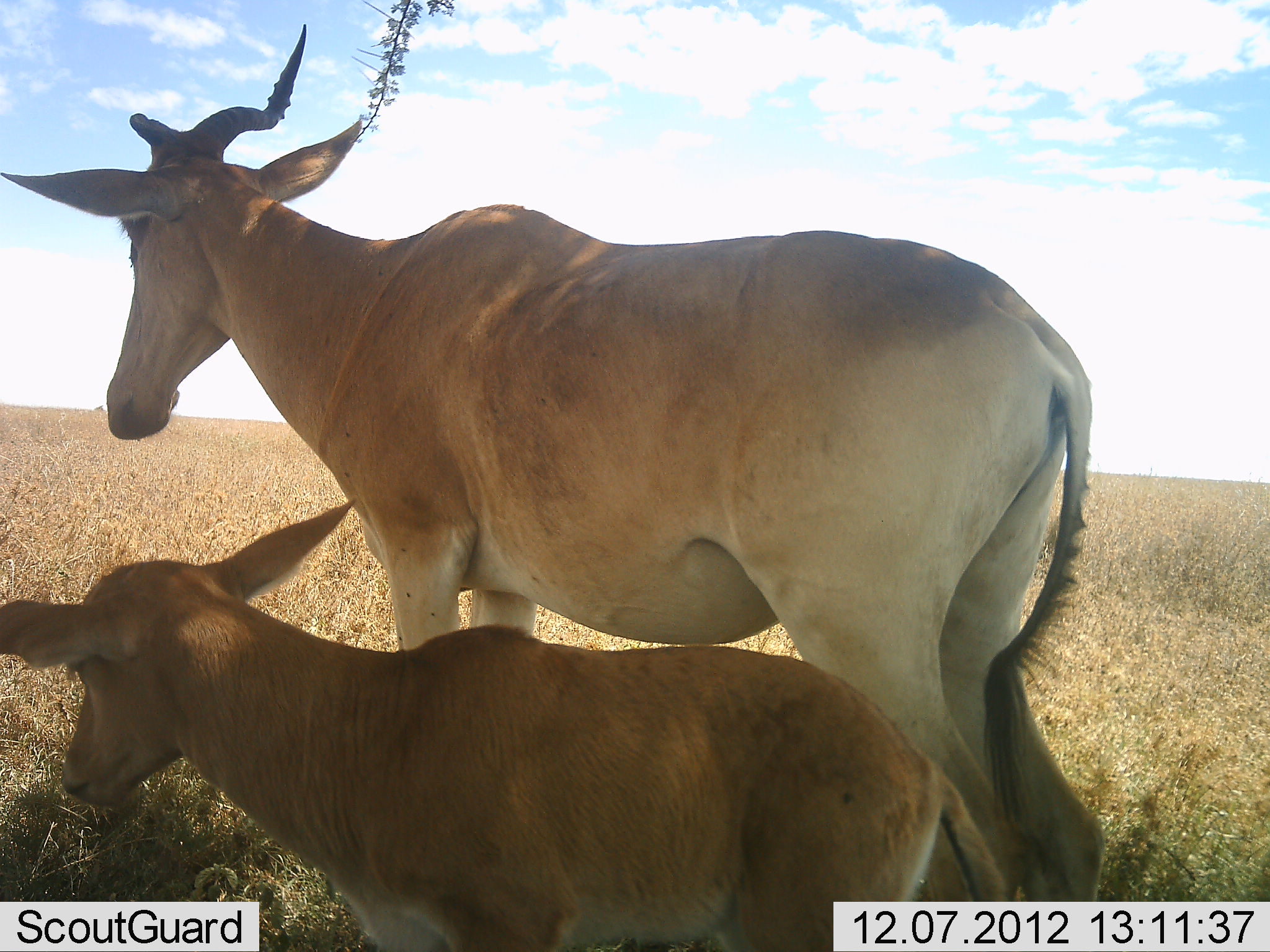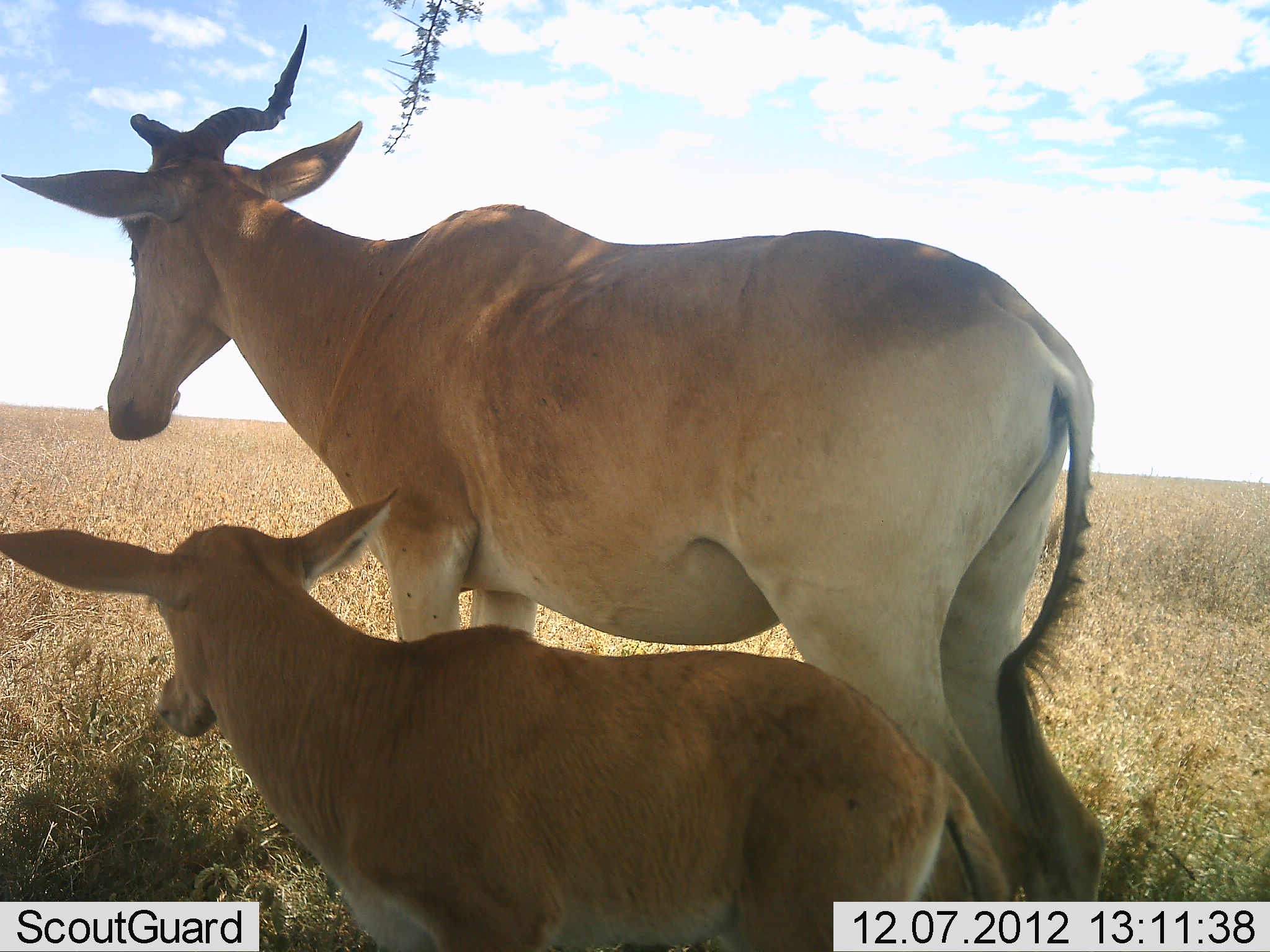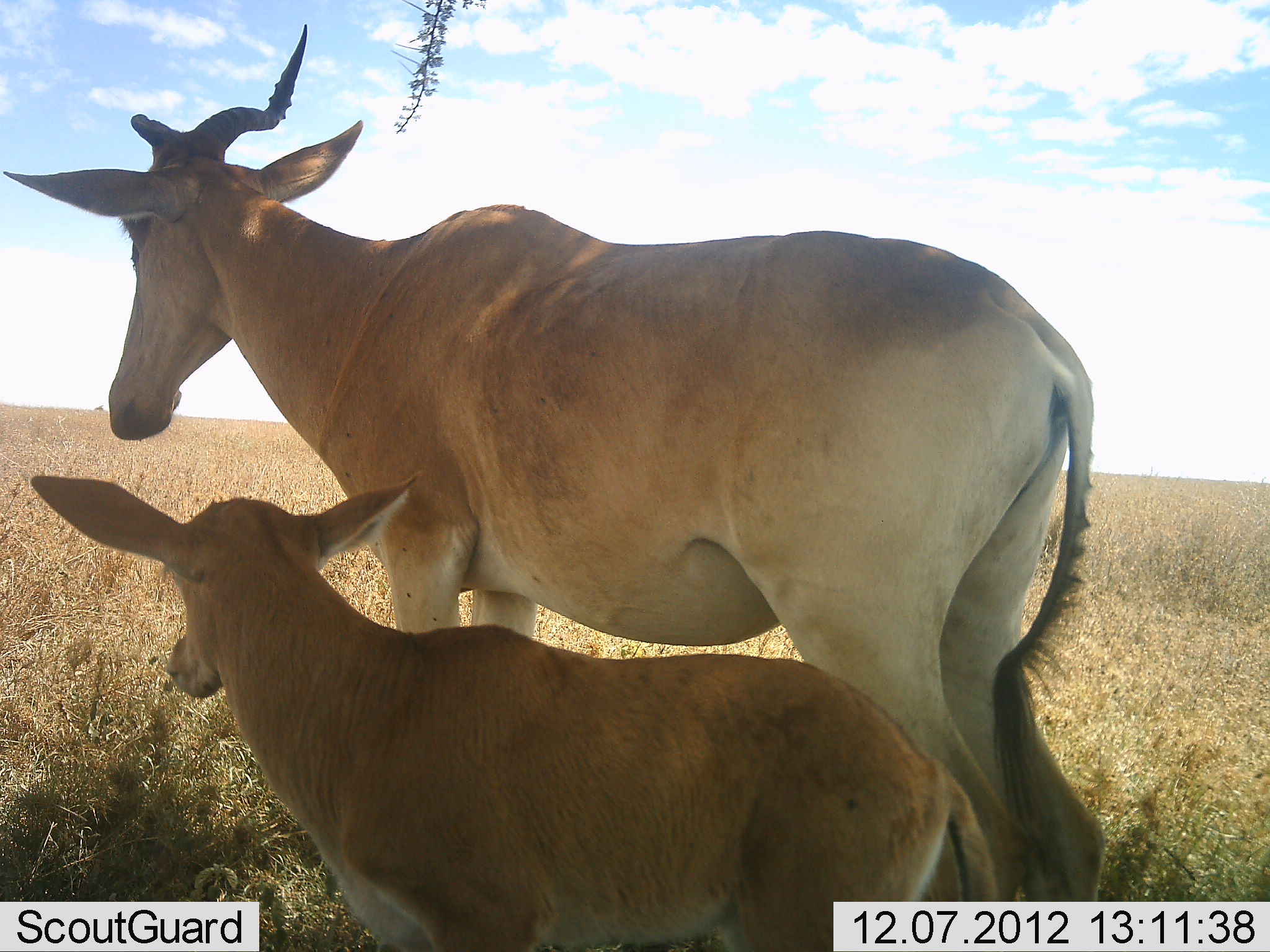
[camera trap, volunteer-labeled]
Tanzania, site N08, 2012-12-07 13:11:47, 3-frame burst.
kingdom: Animalia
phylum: Chordata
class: Mammalia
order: Artiodactyla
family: Bovidae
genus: Alcelaphus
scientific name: Alcelaphus buselaphus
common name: hartebeest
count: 2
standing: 90%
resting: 10%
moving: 20%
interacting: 0%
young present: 100%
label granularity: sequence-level